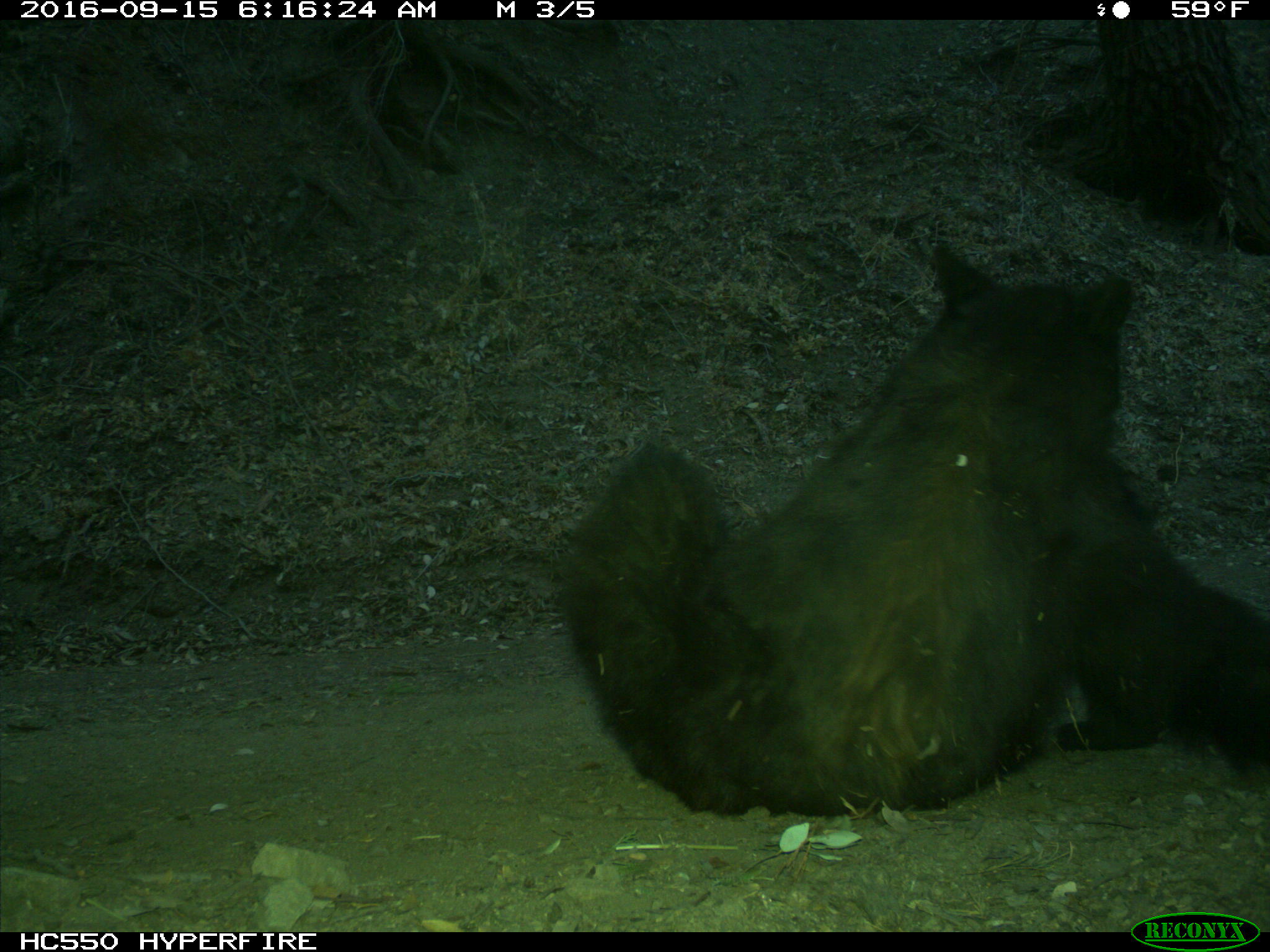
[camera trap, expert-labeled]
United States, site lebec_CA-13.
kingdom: Animalia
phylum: Chordata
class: Mammalia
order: Carnivora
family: Ursidae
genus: Ursus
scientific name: Ursus americanus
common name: american black bear